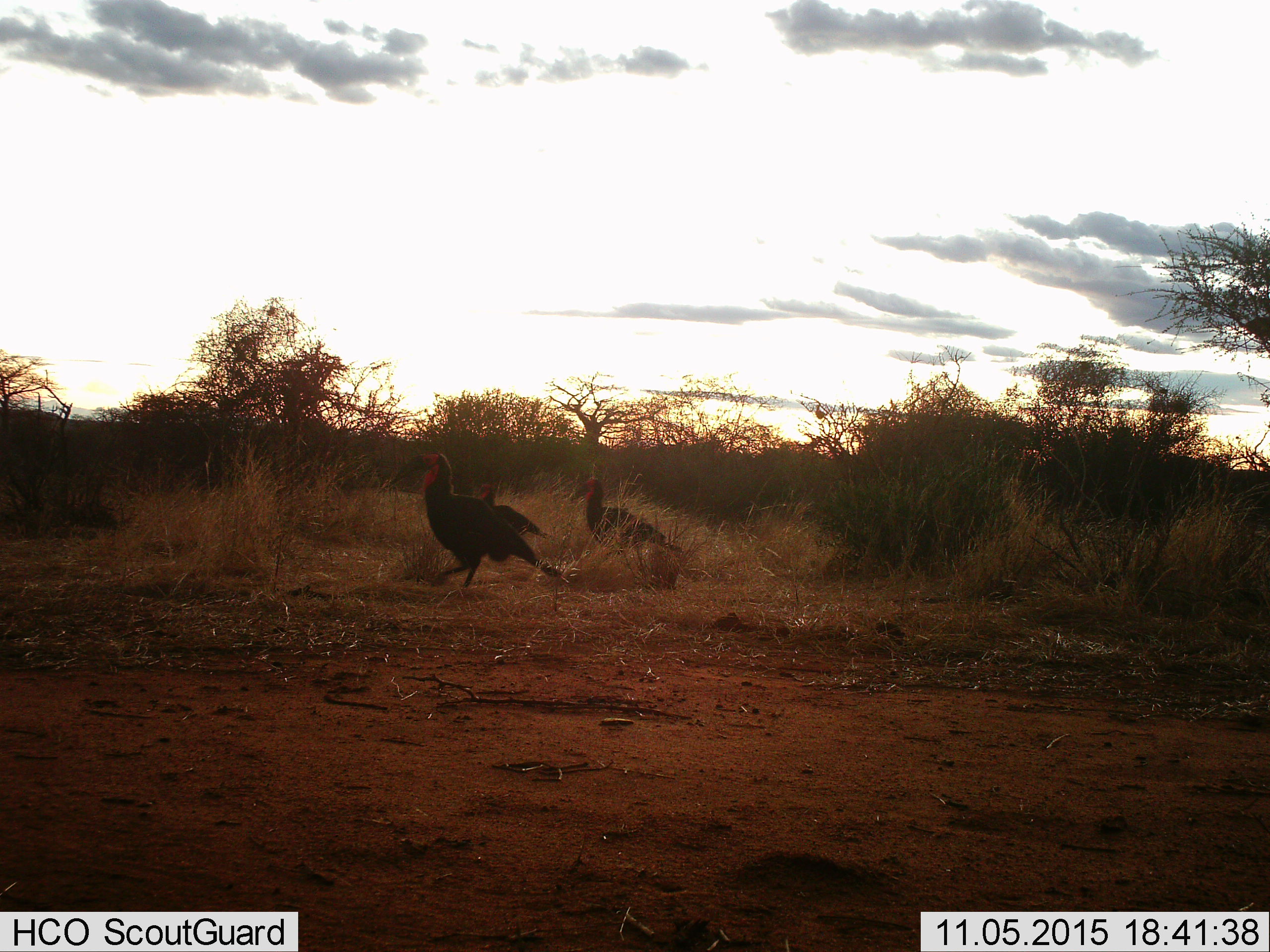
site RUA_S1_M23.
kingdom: Animalia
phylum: Chordata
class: Aves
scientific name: Aves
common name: bird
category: birdother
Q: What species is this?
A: Birdother (bird) (Aves).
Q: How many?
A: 3.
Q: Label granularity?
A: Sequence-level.